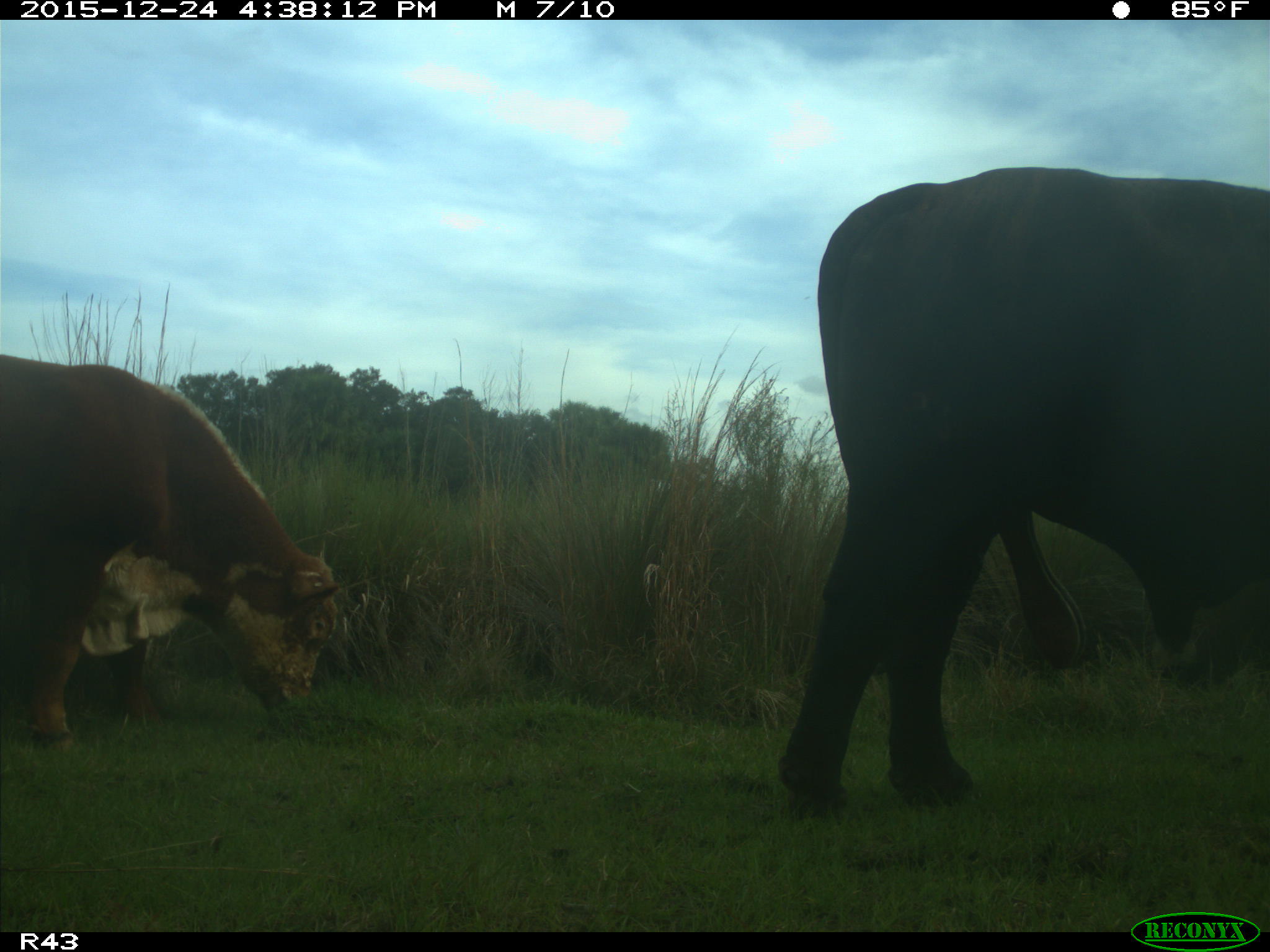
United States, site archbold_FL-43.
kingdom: Animalia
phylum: Chordata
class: Mammalia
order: Artiodactyla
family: Bovidae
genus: Bos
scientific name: Bos taurus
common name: domestic cow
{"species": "Bos taurus (domestic cow)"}